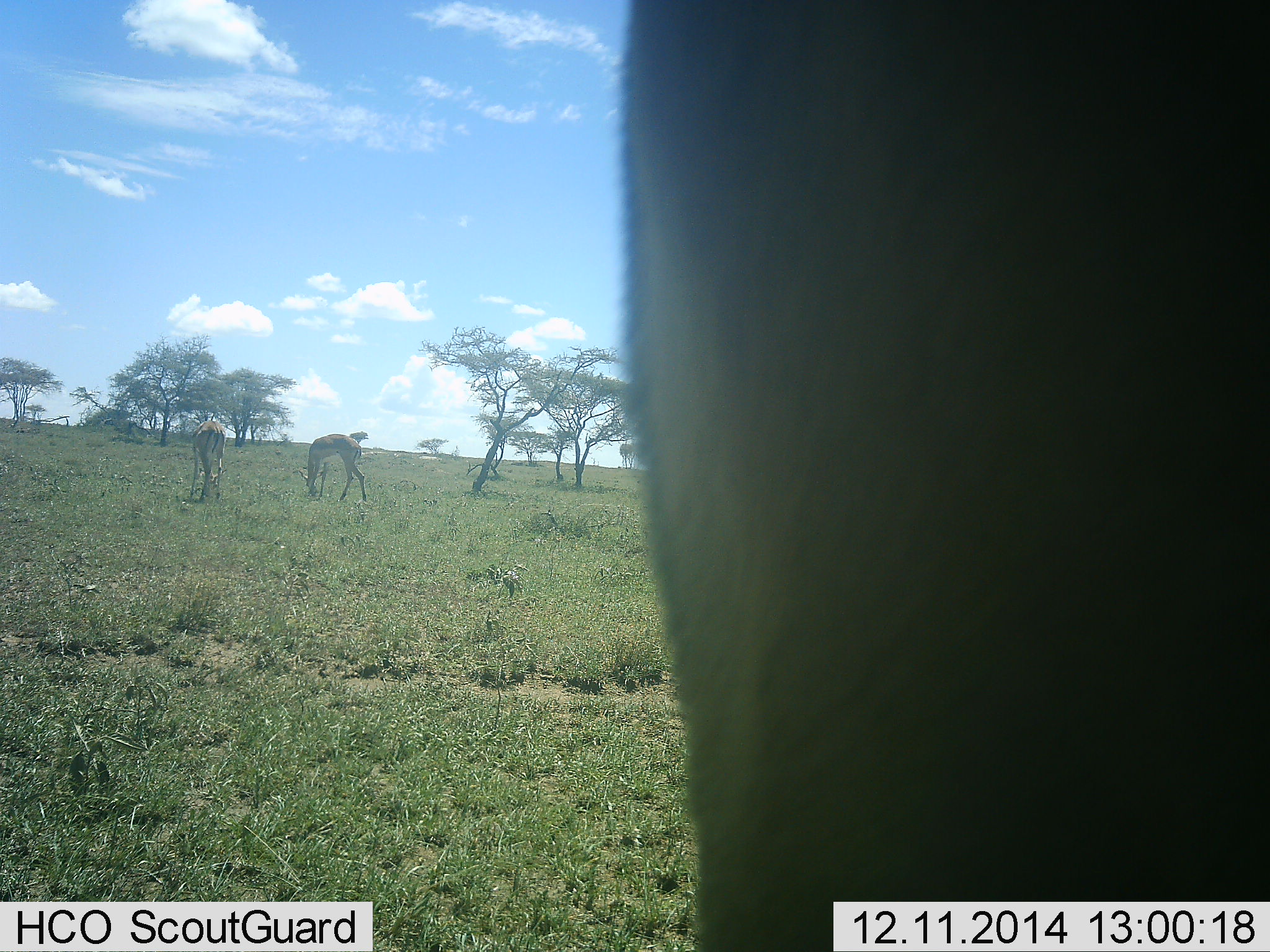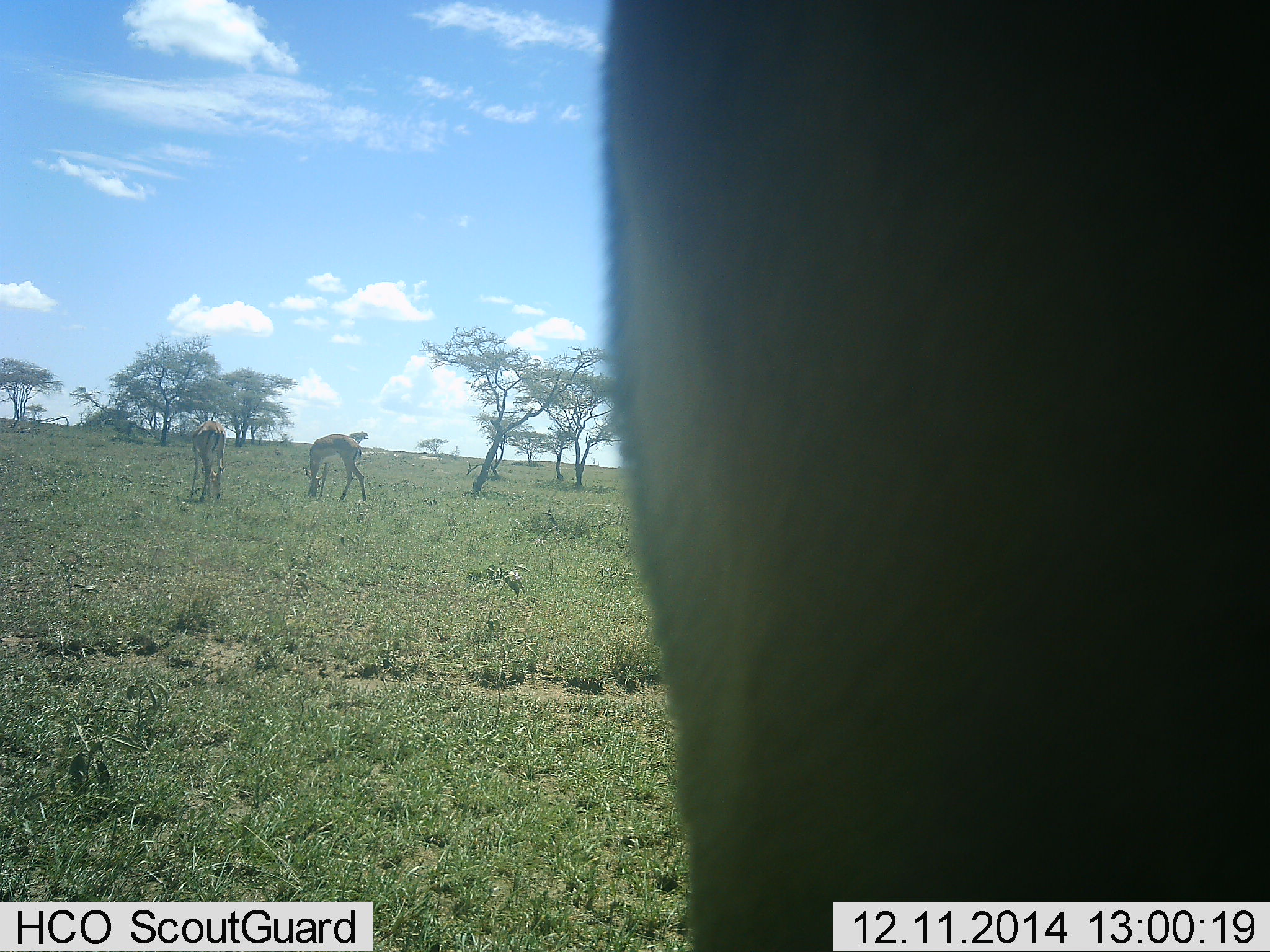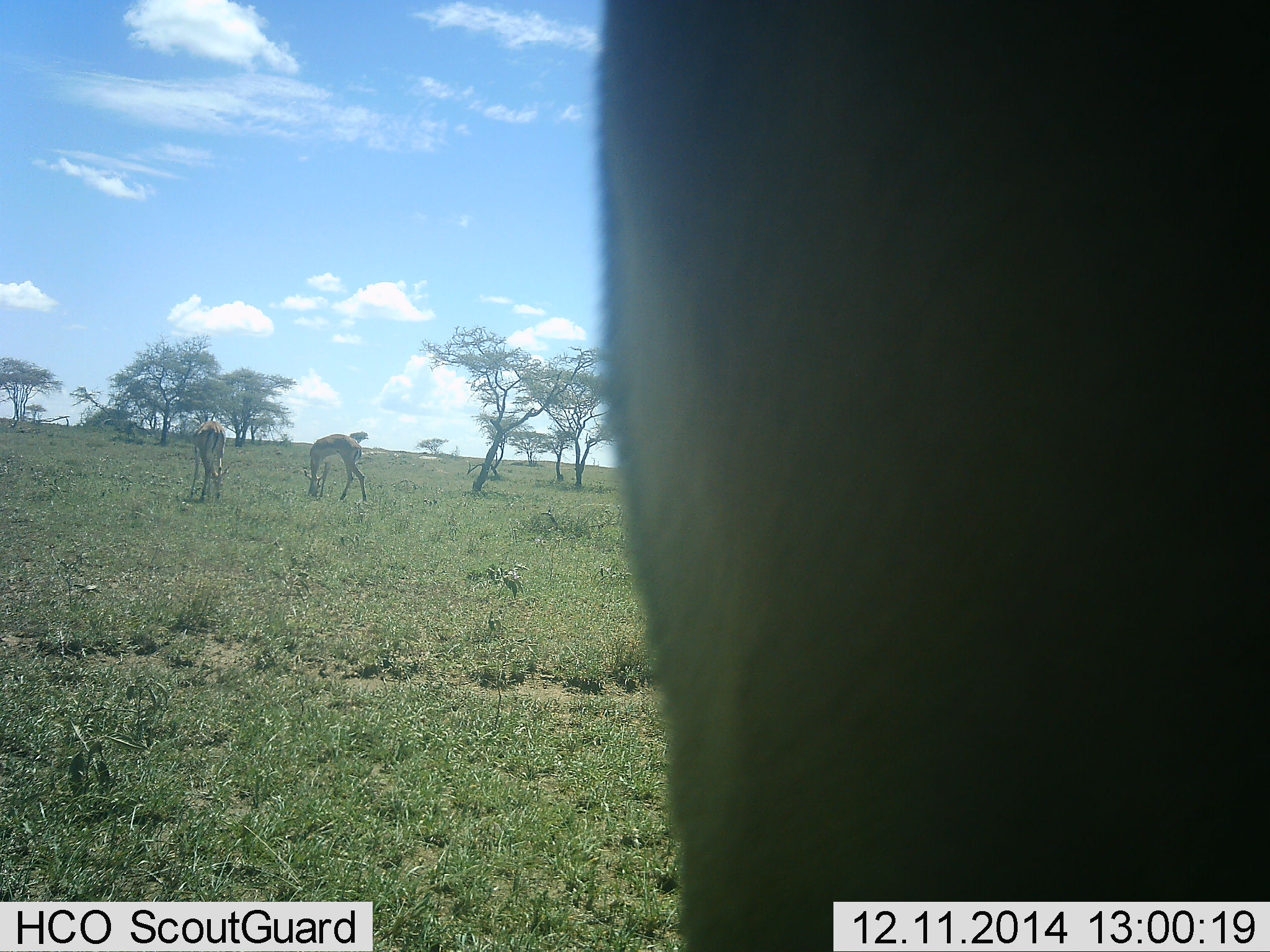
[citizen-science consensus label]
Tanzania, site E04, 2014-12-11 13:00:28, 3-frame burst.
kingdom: Animalia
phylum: Chordata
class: Mammalia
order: Artiodactyla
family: Bovidae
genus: Aepyceros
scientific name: Aepyceros melampus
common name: impala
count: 3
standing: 40%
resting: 0%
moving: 0%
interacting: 0%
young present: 0%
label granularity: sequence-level